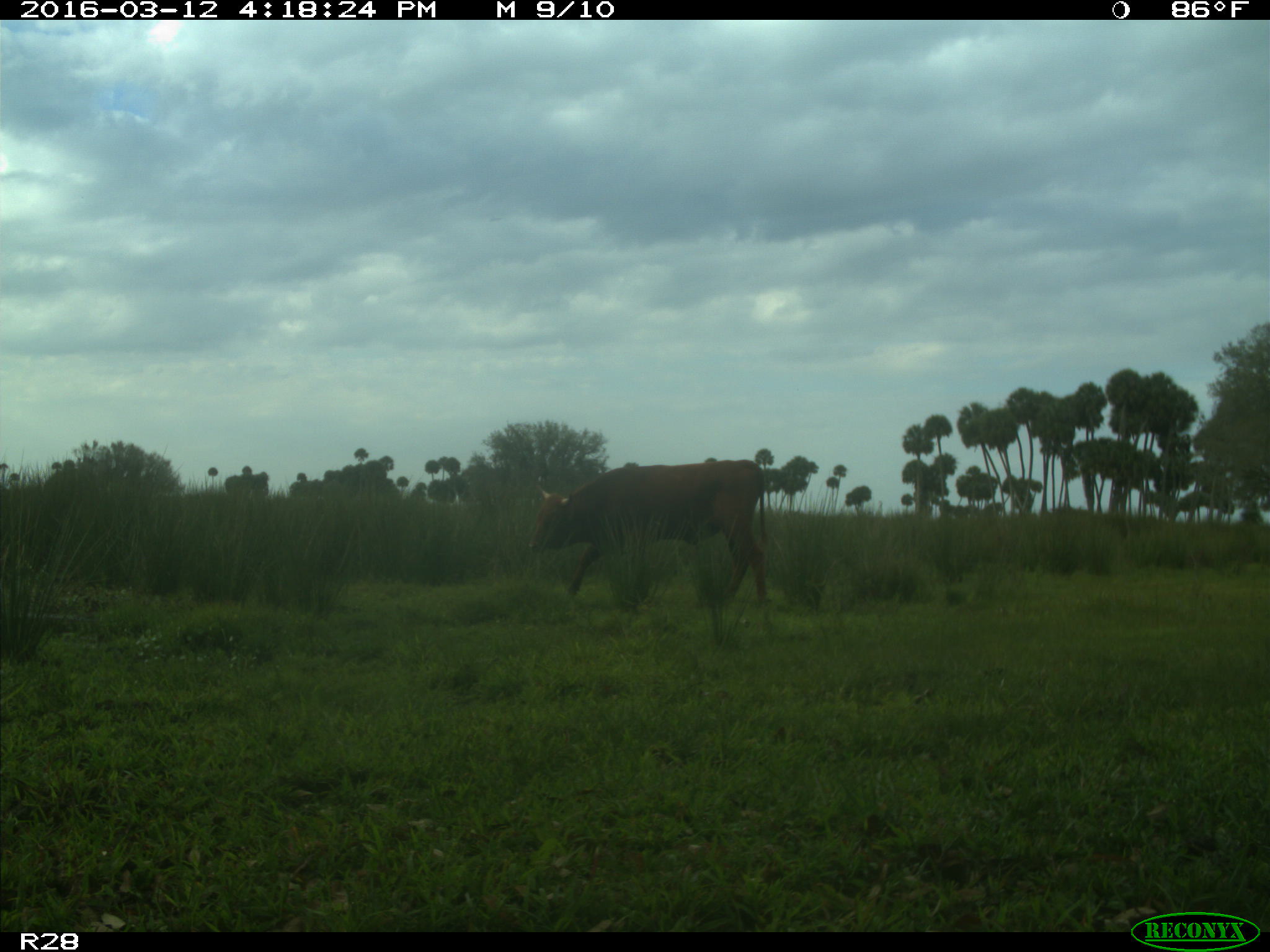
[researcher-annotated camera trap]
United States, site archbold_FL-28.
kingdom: Animalia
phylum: Chordata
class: Mammalia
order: Artiodactyla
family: Bovidae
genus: Bos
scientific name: Bos taurus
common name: domestic cow